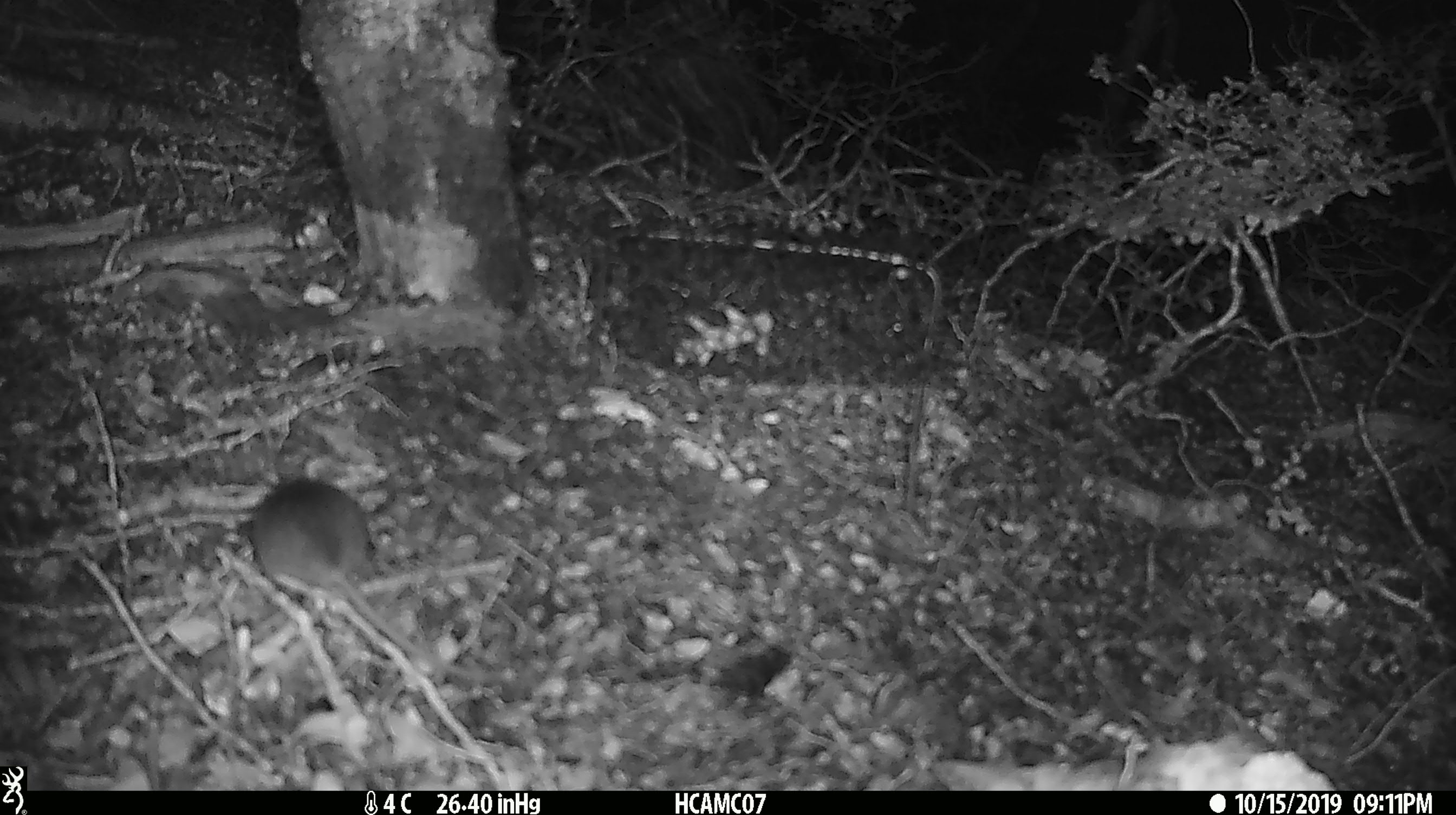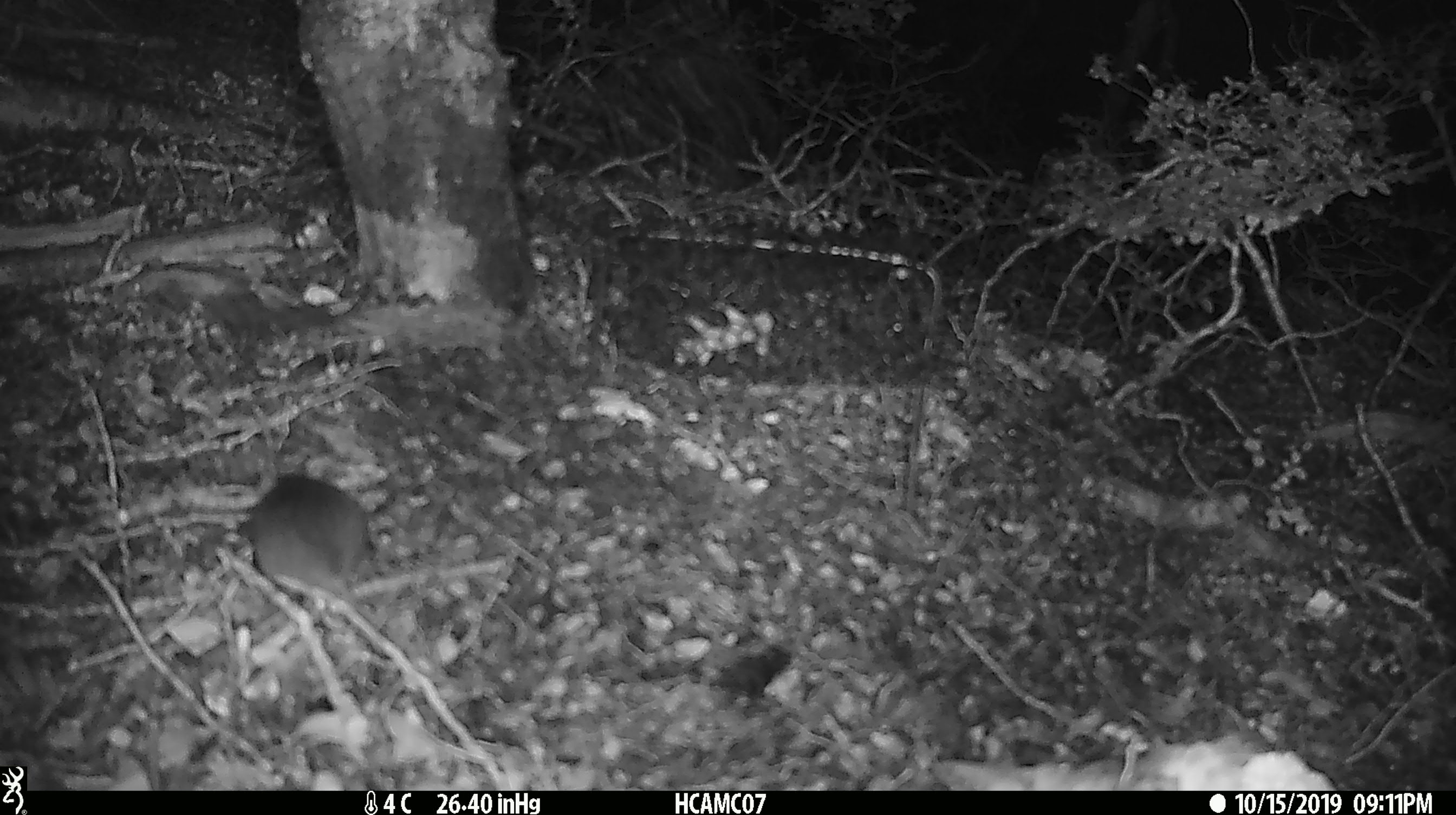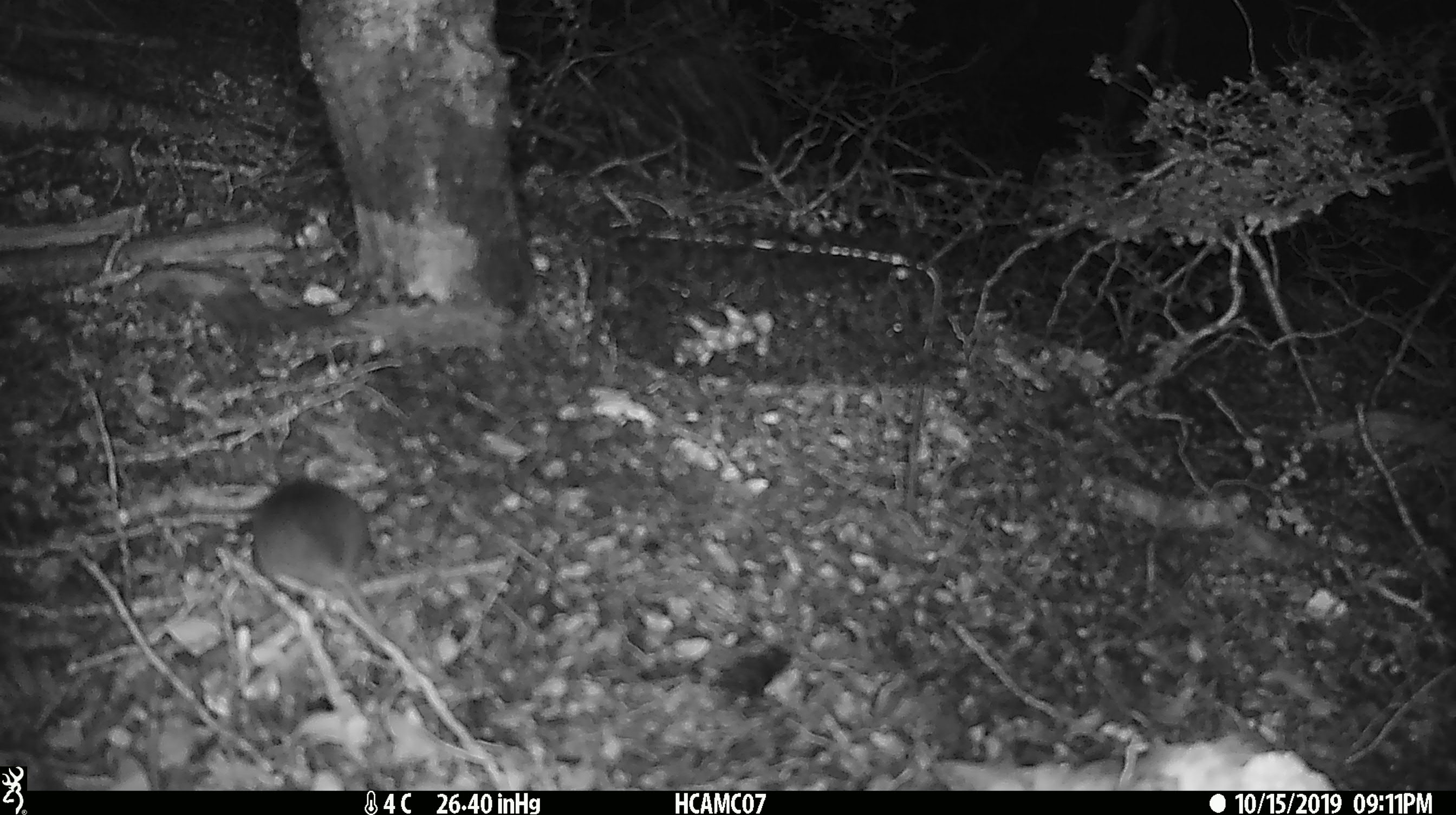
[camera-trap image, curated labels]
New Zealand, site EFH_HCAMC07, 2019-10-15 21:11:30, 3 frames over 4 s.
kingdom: Animalia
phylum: Chordata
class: Mammalia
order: Rodentia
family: Muridae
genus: Mus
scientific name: Mus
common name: mouse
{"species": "mouse (Mus)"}